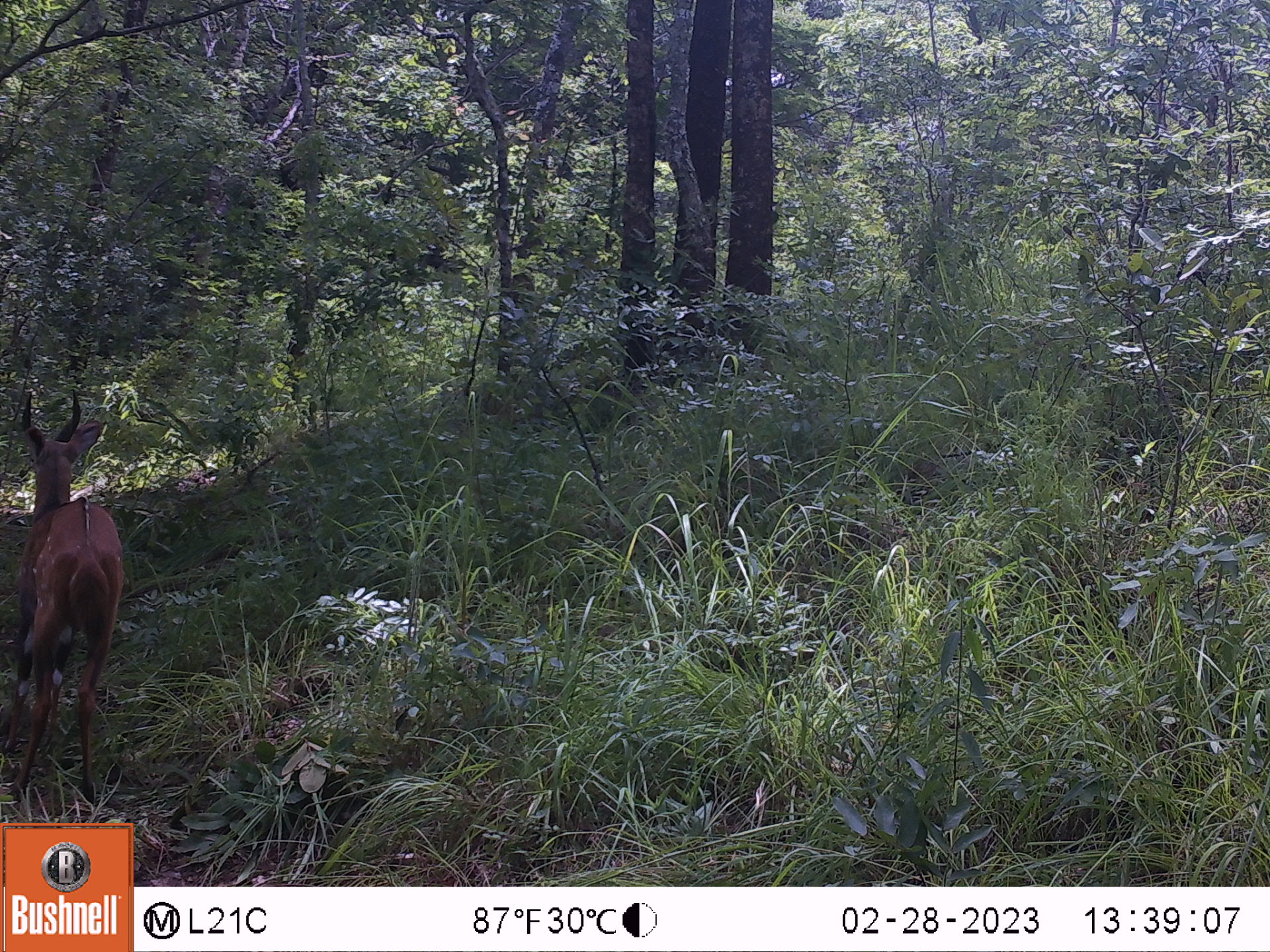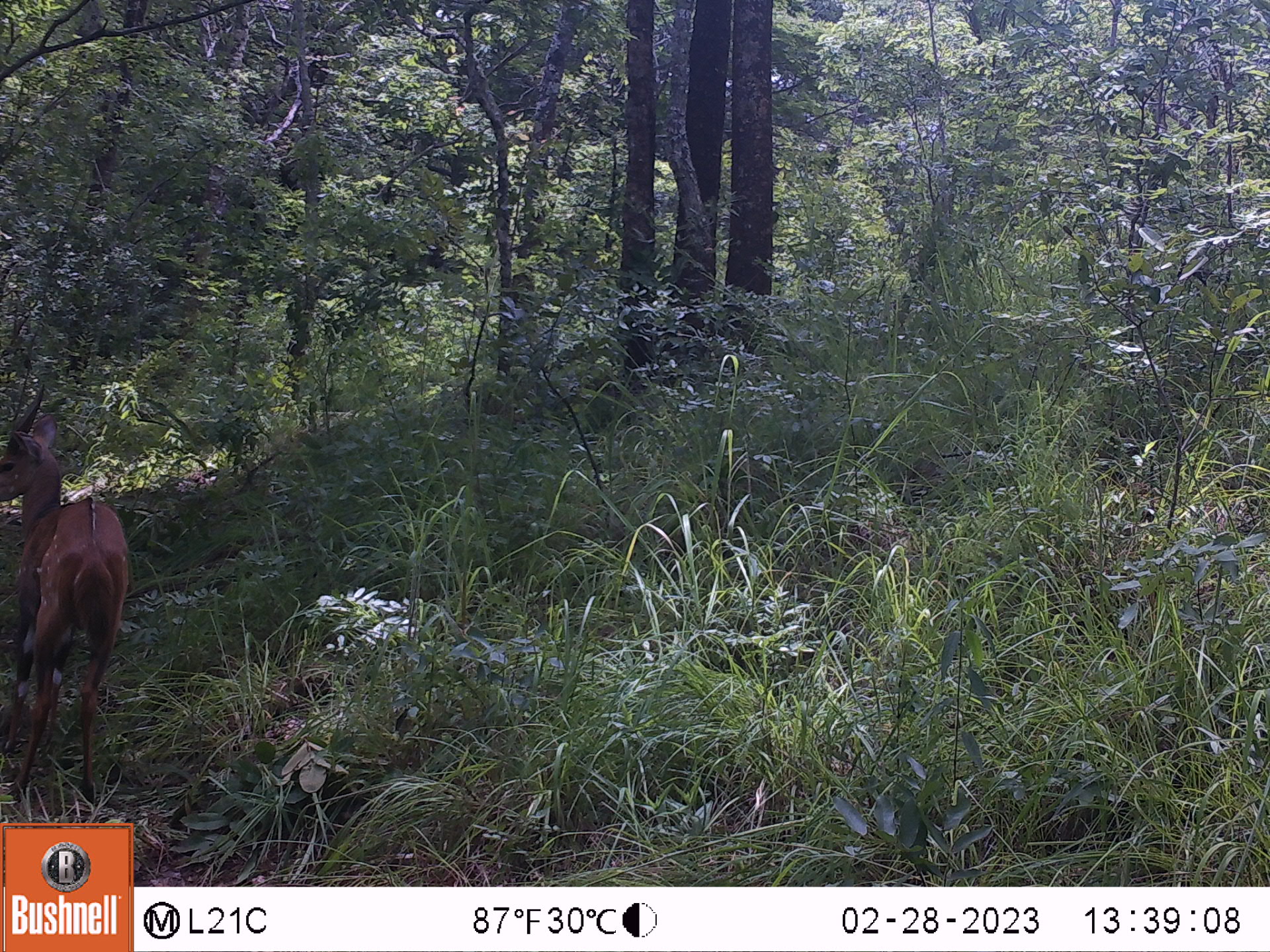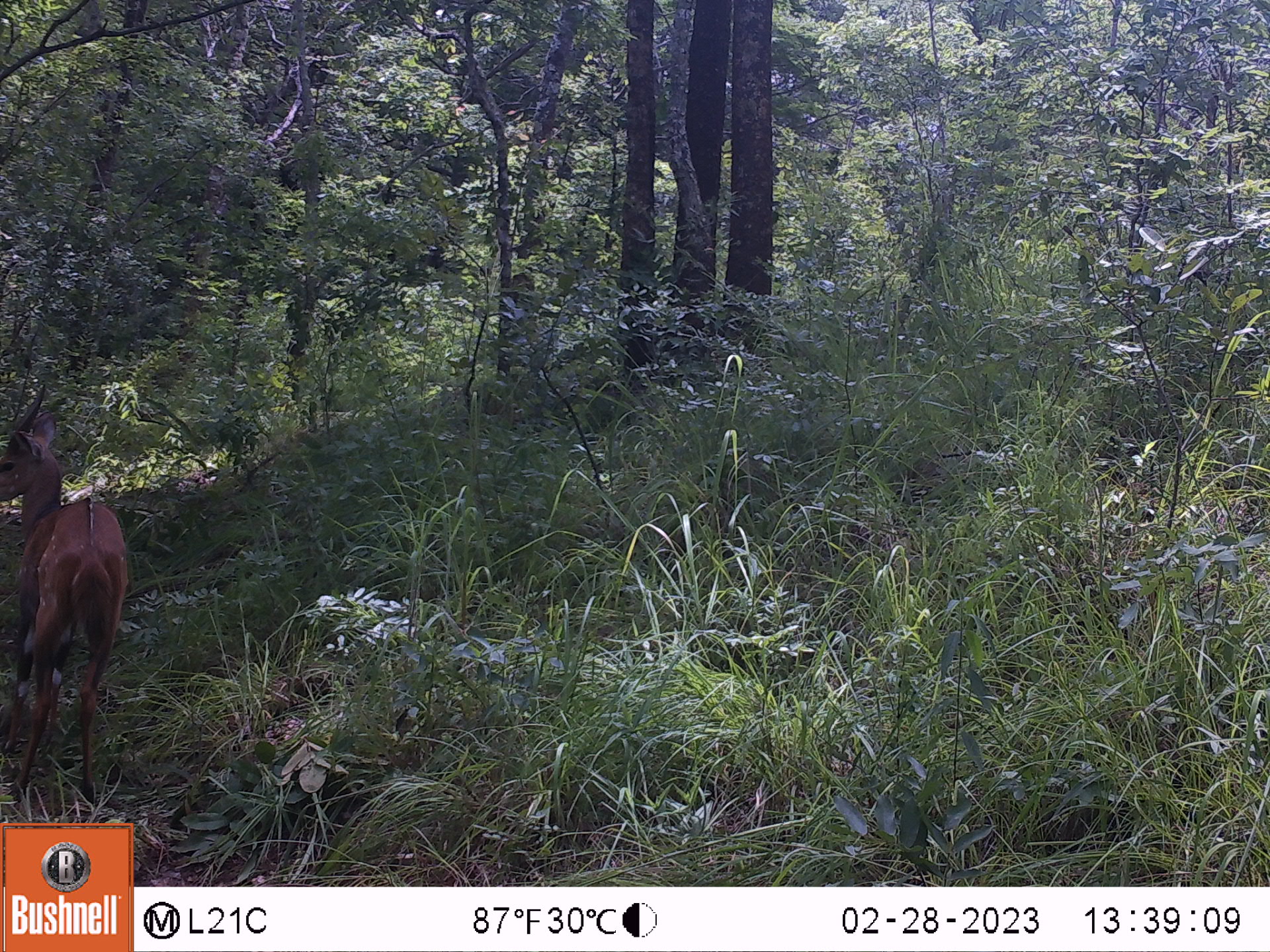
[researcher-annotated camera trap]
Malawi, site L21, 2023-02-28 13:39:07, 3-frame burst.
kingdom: Animalia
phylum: Chordata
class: Mammalia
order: Artiodactyla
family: Bovidae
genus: Tragelaphus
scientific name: Tragelaphus sylvaticus sylvaticus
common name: cape bushbuck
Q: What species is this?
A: Cape bushbuck (Tragelaphus sylvaticus sylvaticus).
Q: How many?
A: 1.